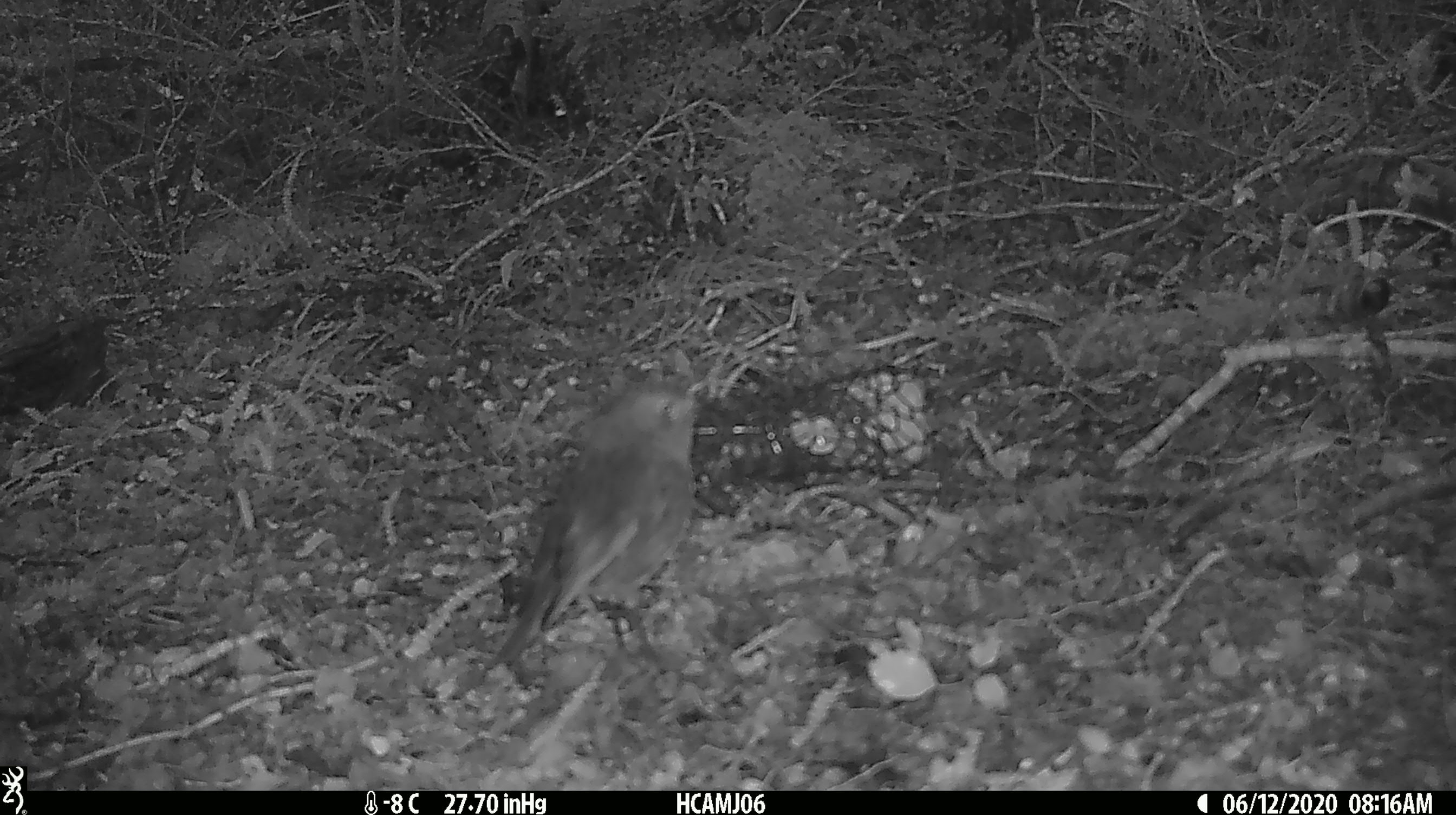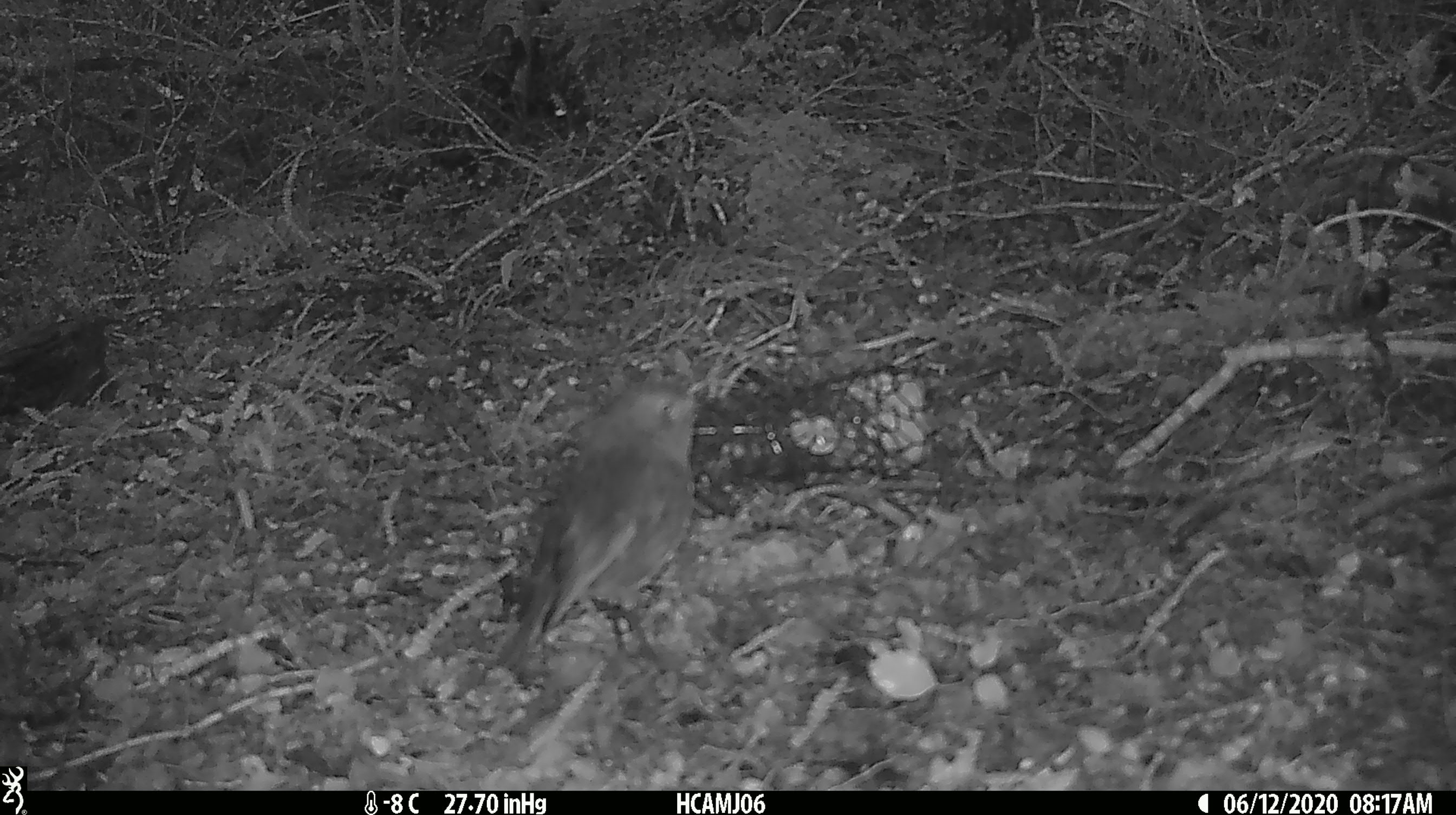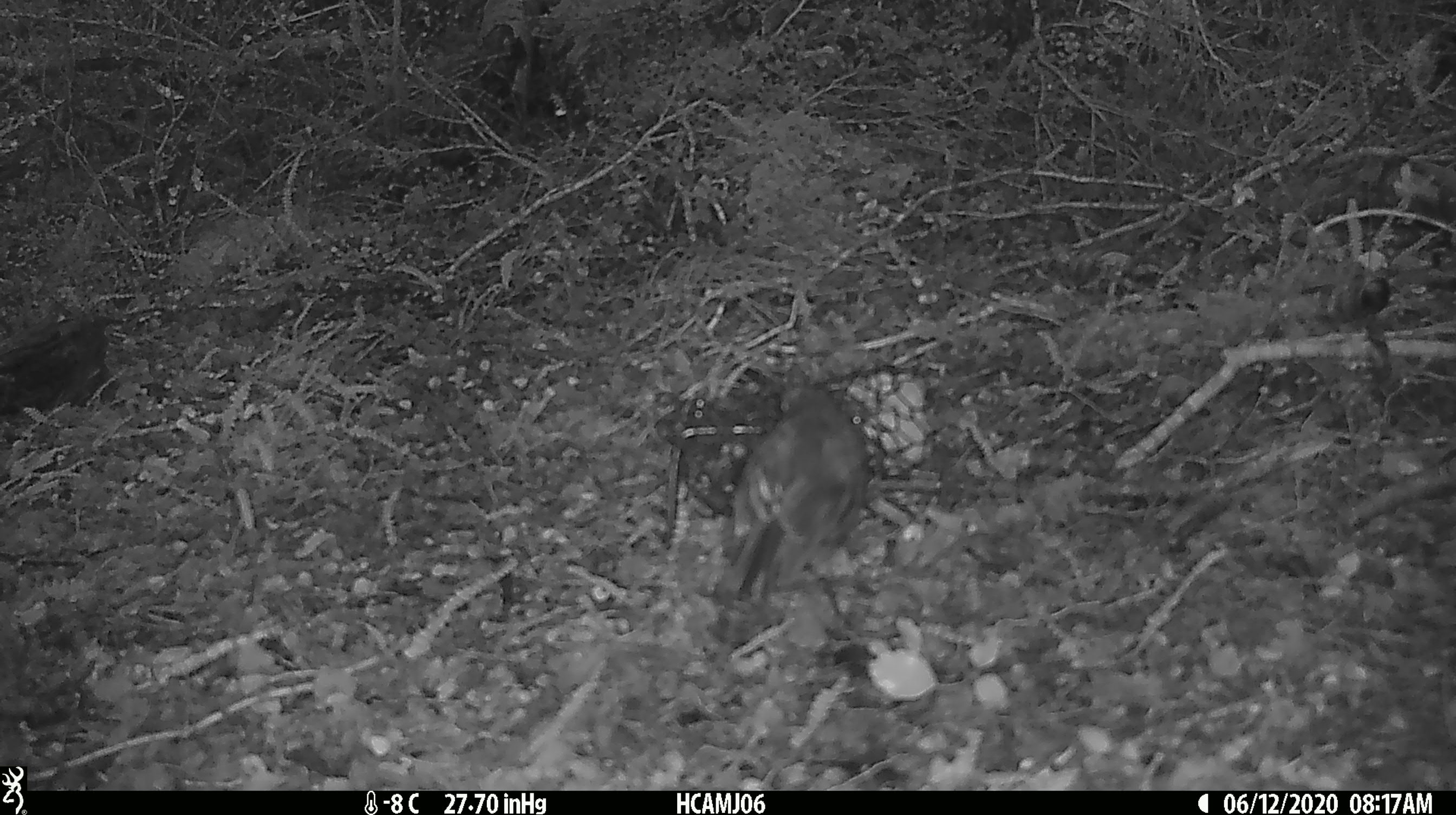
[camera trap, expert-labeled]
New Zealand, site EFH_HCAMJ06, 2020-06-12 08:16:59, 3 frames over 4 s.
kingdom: Animalia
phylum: Chordata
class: Aves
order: Passeriformes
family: Petroicidae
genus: Petroica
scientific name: Petroica australis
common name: new zealand robin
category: robin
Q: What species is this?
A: Robin (new zealand robin) (Petroica australis).